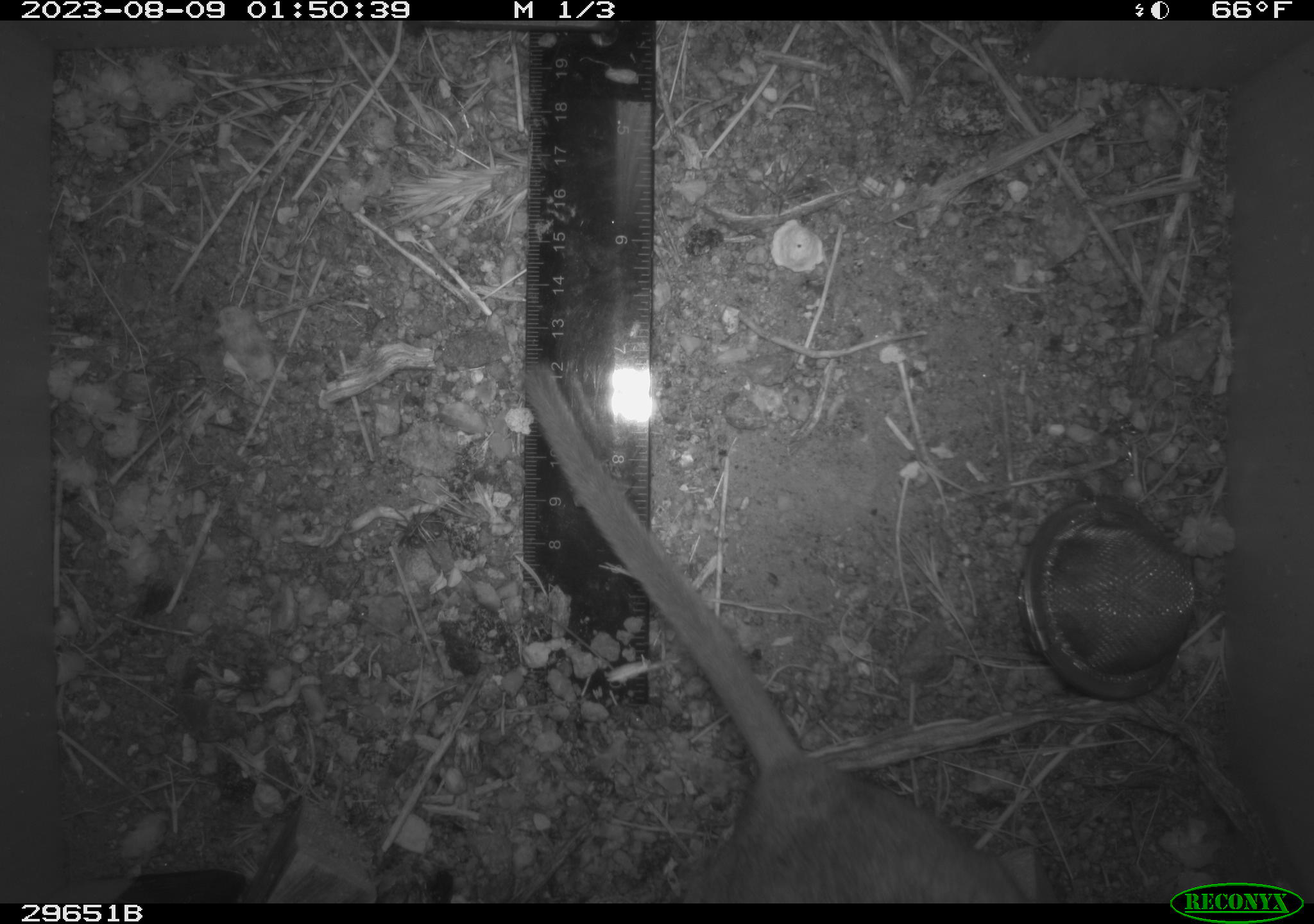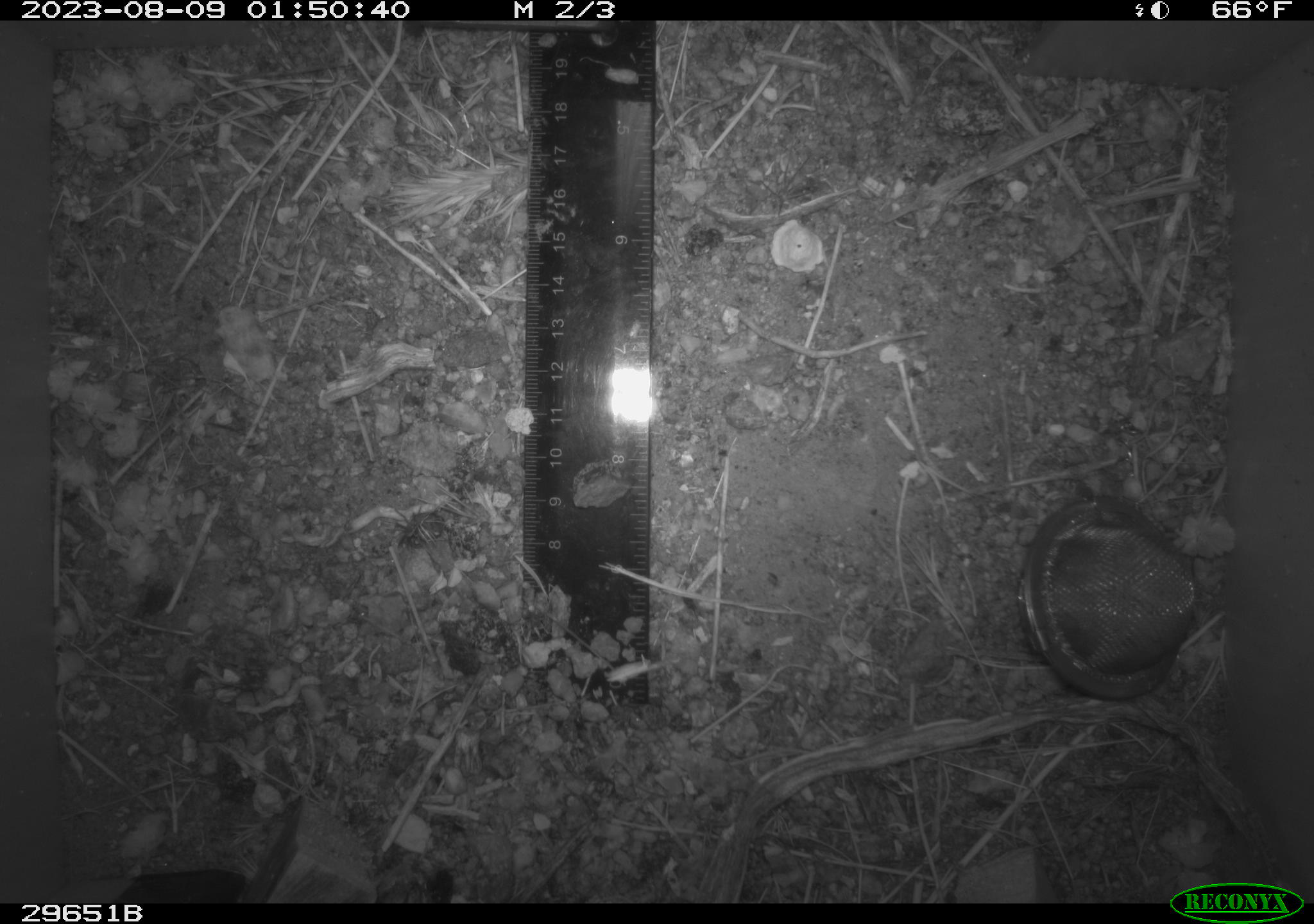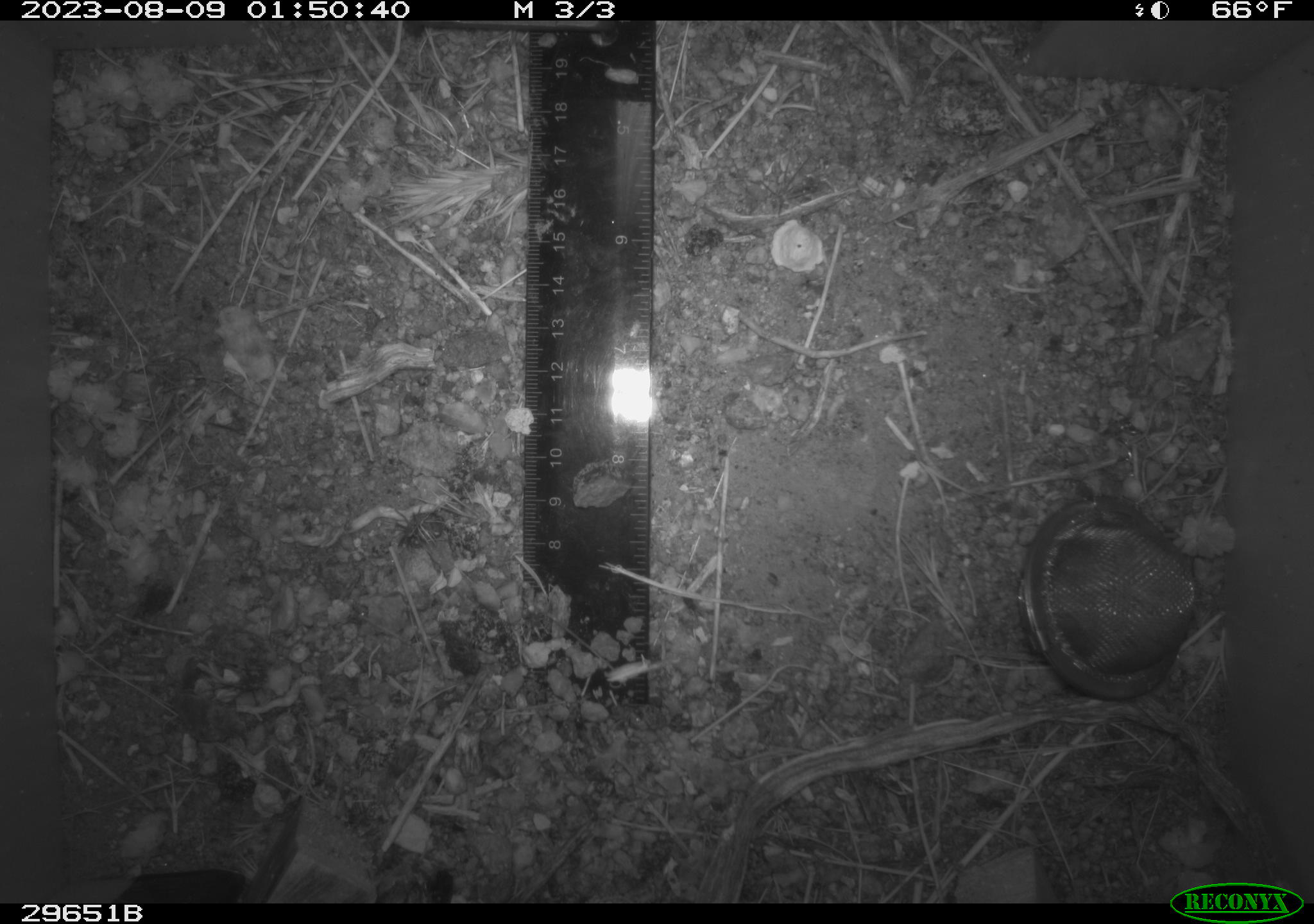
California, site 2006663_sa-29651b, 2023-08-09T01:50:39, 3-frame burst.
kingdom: Animalia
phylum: Chordata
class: Mammalia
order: Rodentia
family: Cricetidae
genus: Neotoma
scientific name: Neotoma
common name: pack rat or woodrat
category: neotoma species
Neotoma species (pack rat or woodrat) (Neotoma).